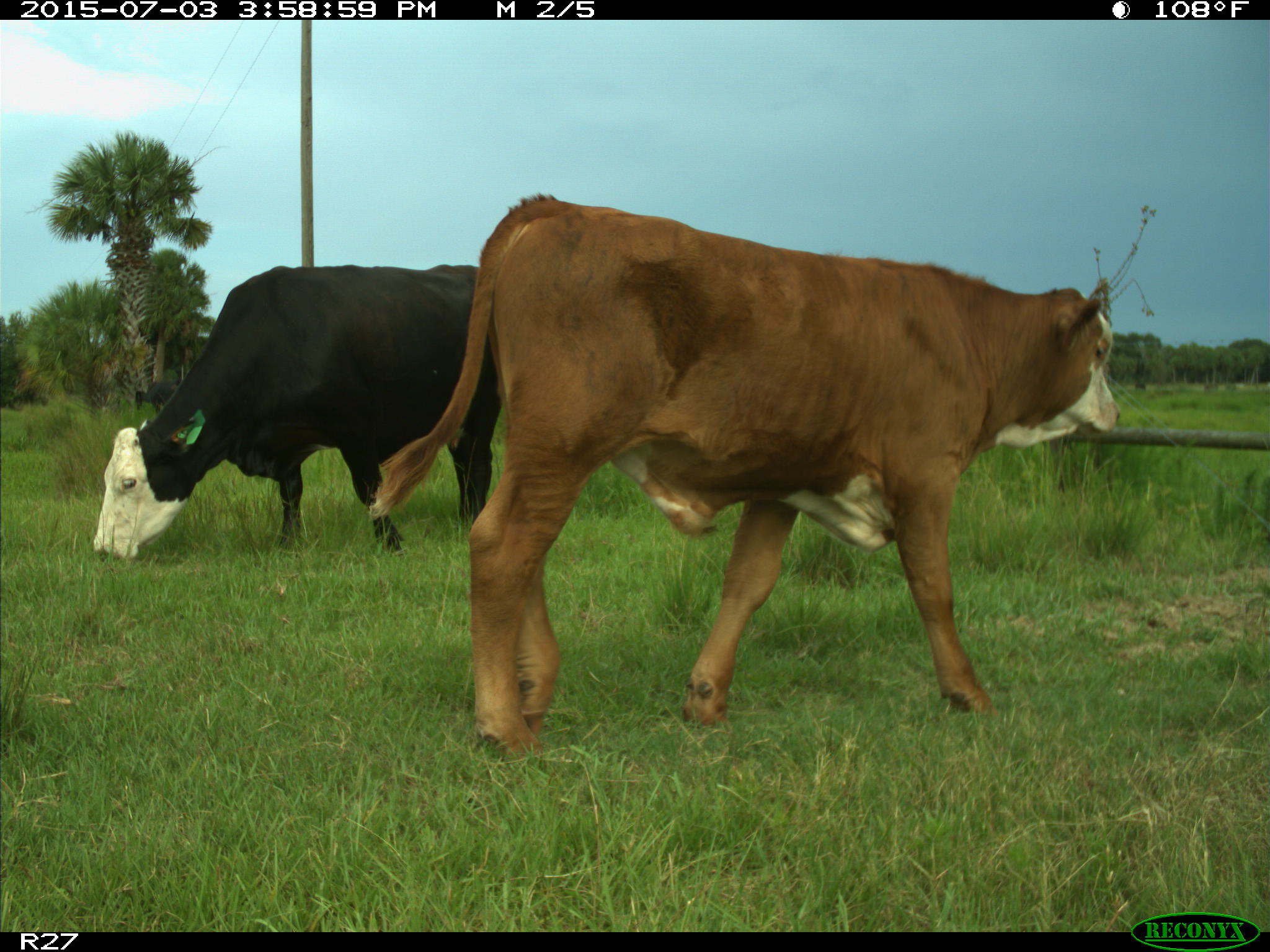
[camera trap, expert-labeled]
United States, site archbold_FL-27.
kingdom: Animalia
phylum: Chordata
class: Mammalia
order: Artiodactyla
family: Bovidae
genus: Bos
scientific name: Bos taurus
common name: domestic cow